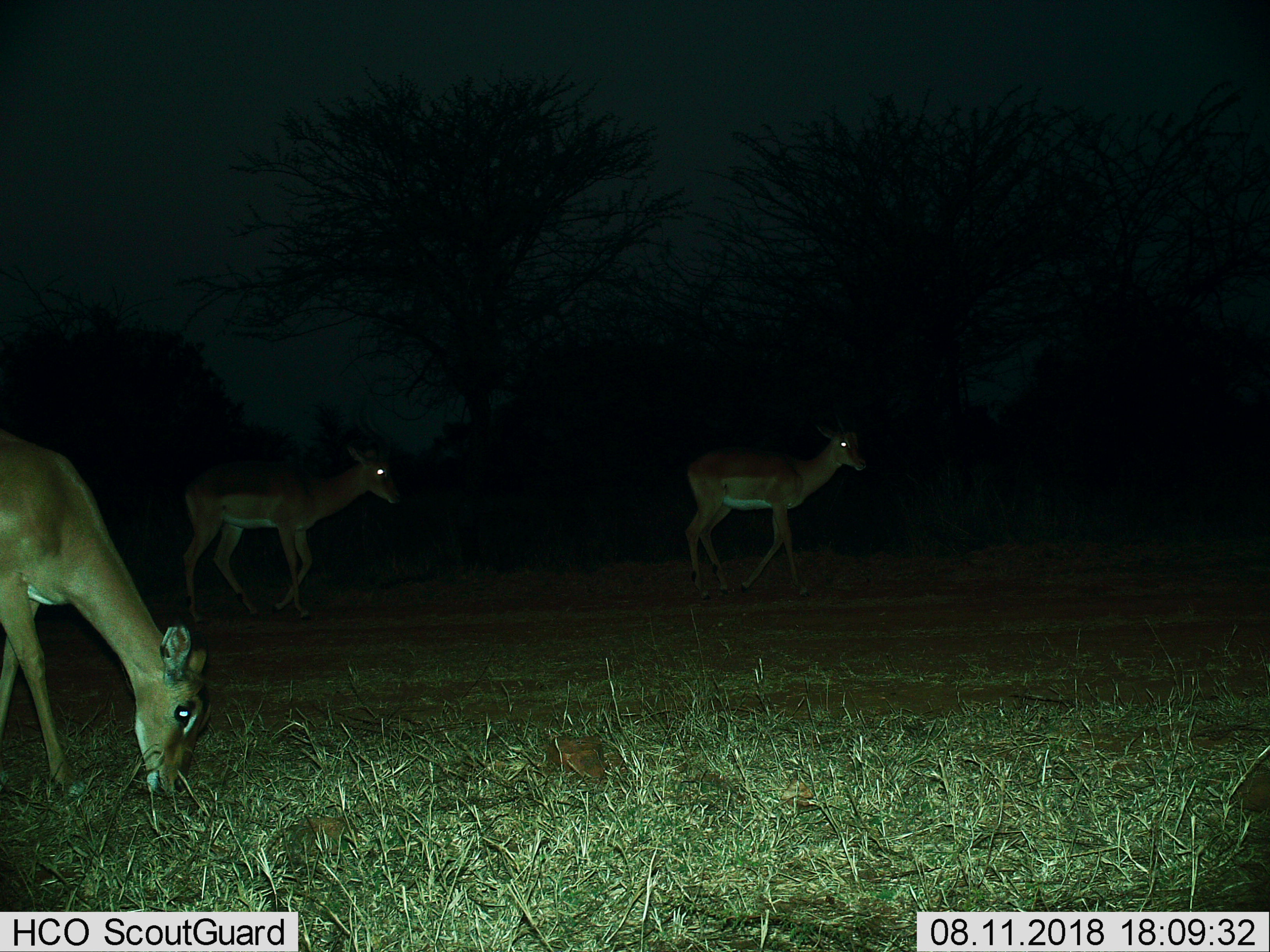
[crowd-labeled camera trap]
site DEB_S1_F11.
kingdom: Animalia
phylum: Chordata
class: Mammalia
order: Artiodactyla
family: Bovidae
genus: Aepyceros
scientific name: Aepyceros melampus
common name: impala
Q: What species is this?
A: Impala (Aepyceros melampus).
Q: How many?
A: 3.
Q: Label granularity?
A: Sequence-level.